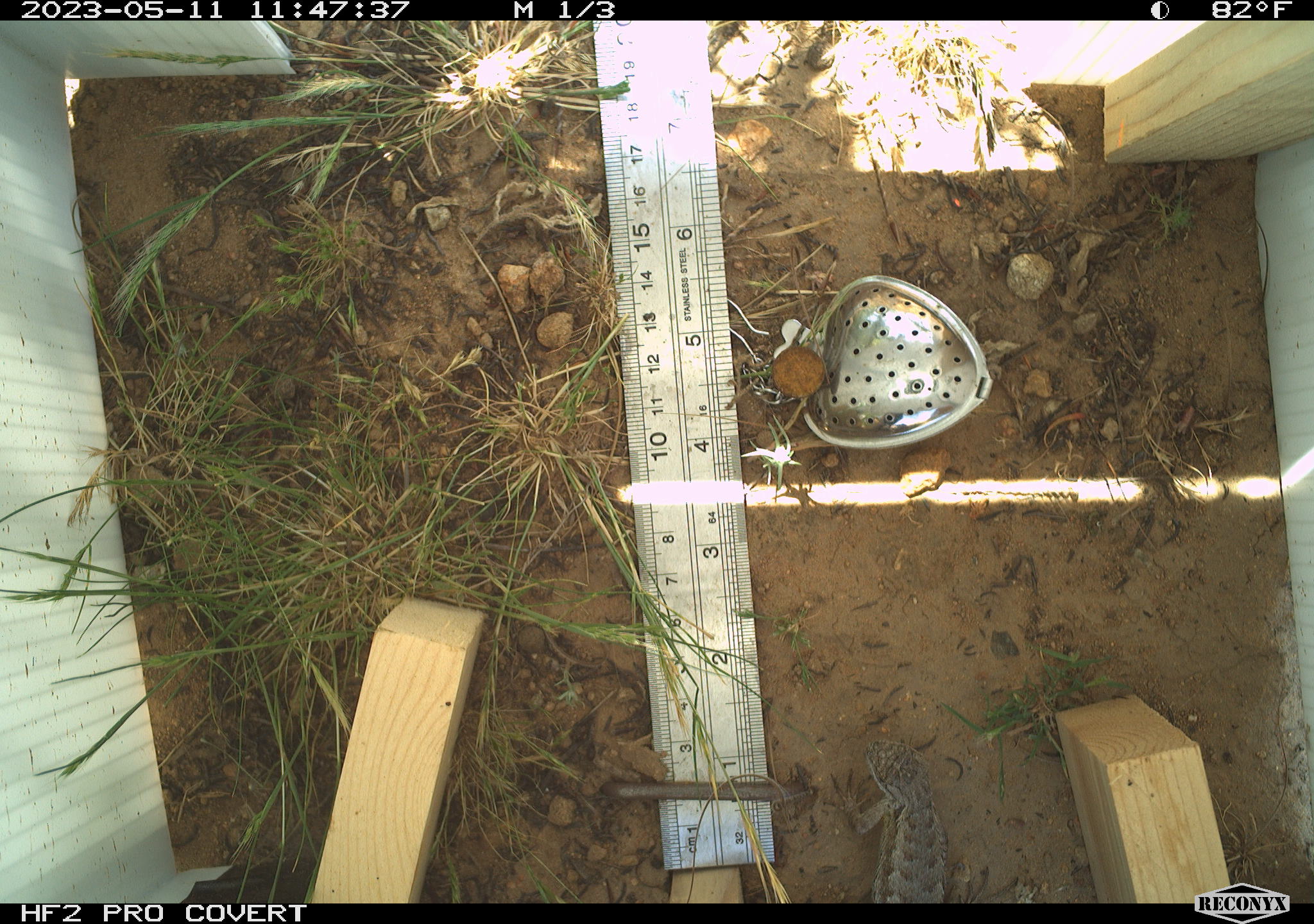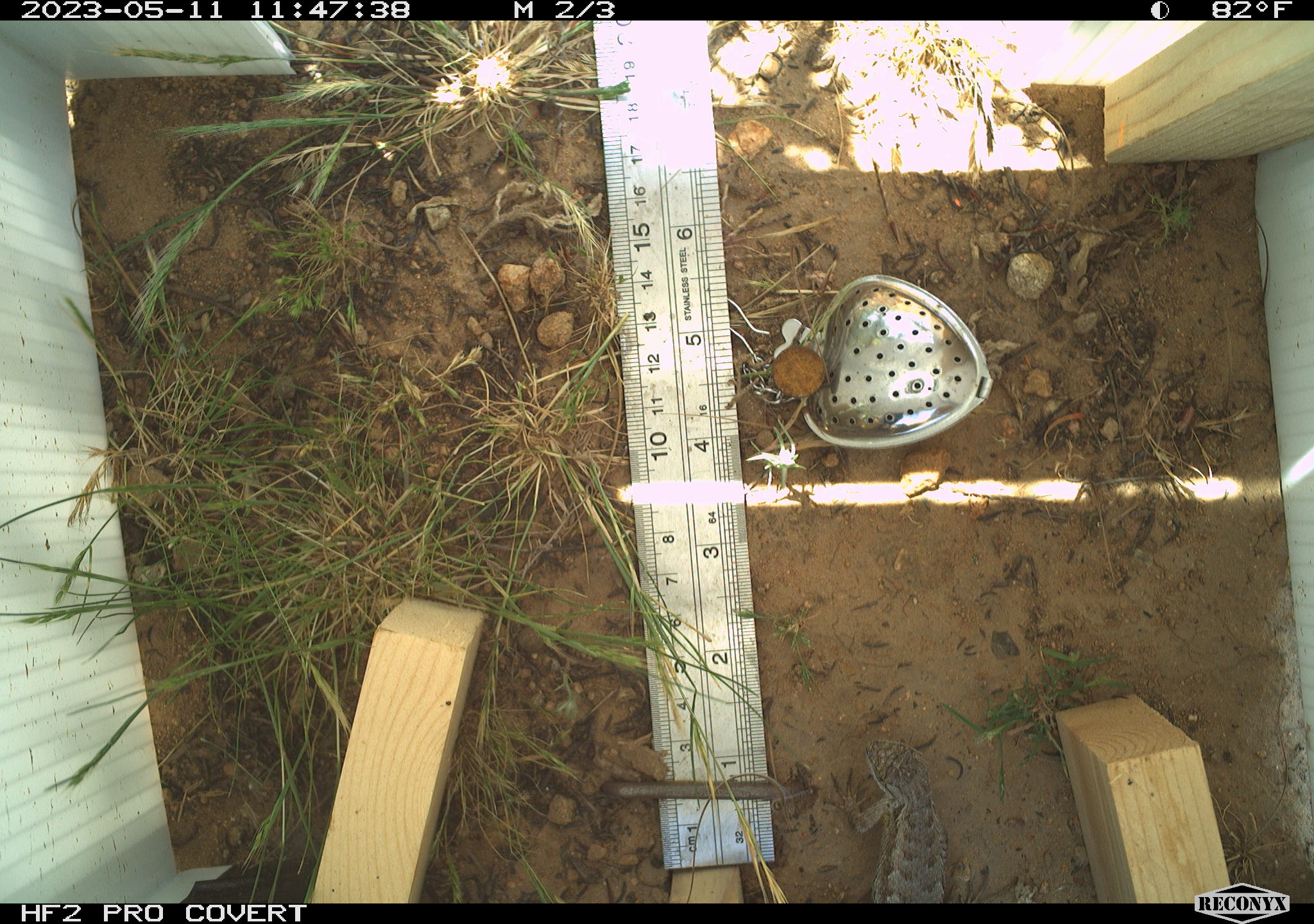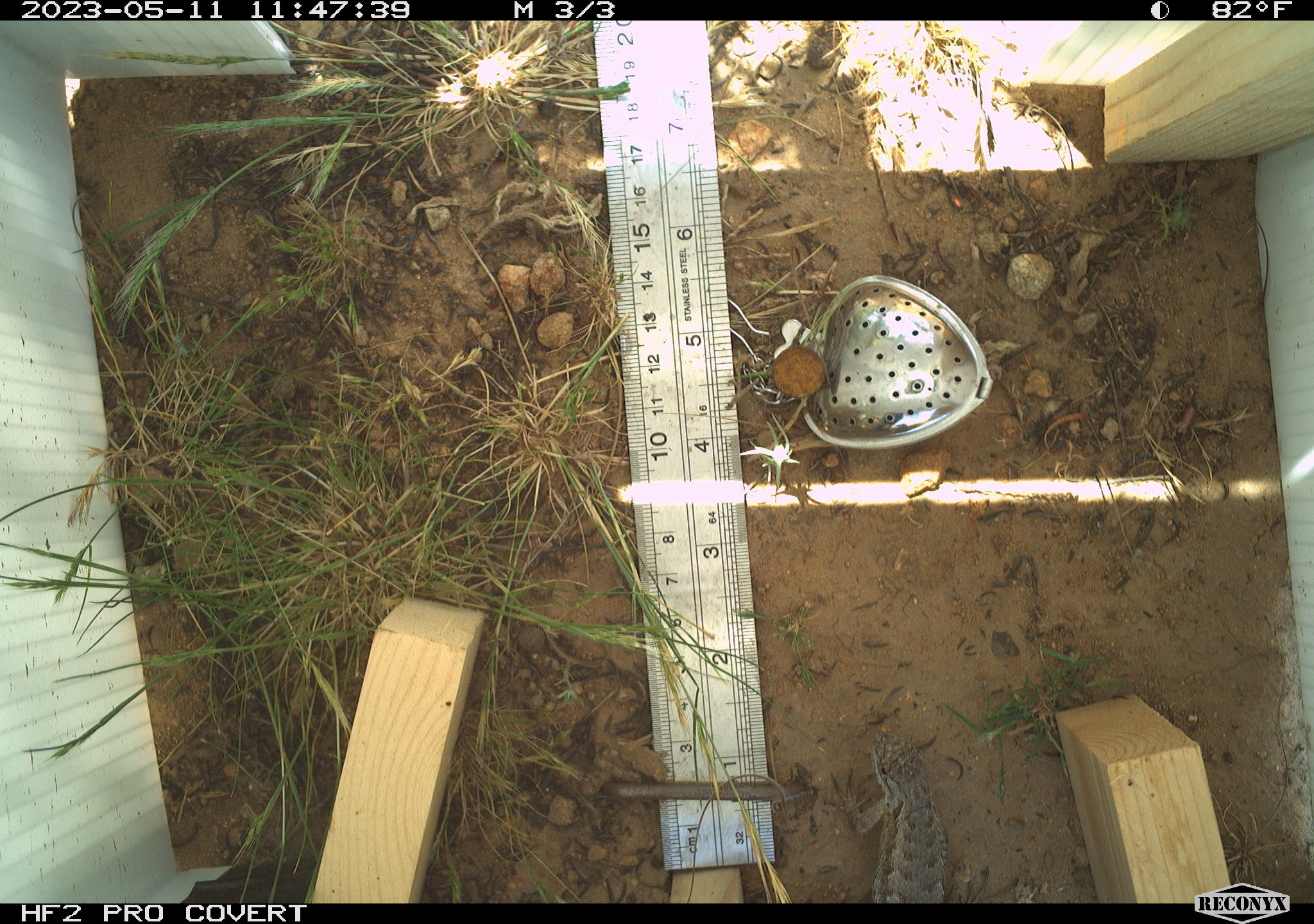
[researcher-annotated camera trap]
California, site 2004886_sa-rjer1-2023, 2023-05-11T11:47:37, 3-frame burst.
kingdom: Animalia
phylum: Chordata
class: Reptilia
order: Squamata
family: Phrynosomatidae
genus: Sceloporus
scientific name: Sceloporus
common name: spiny lizards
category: sceloporus species